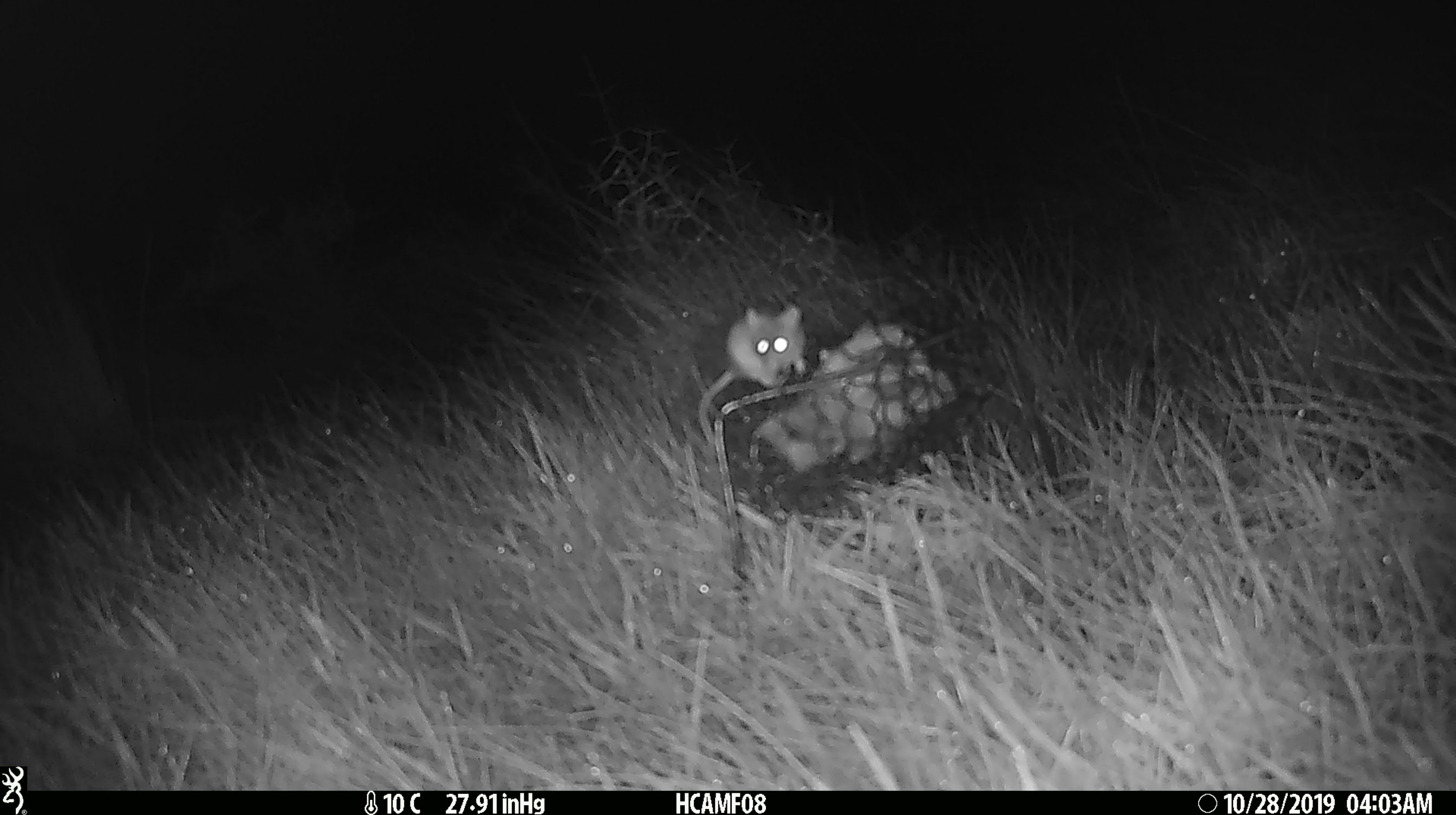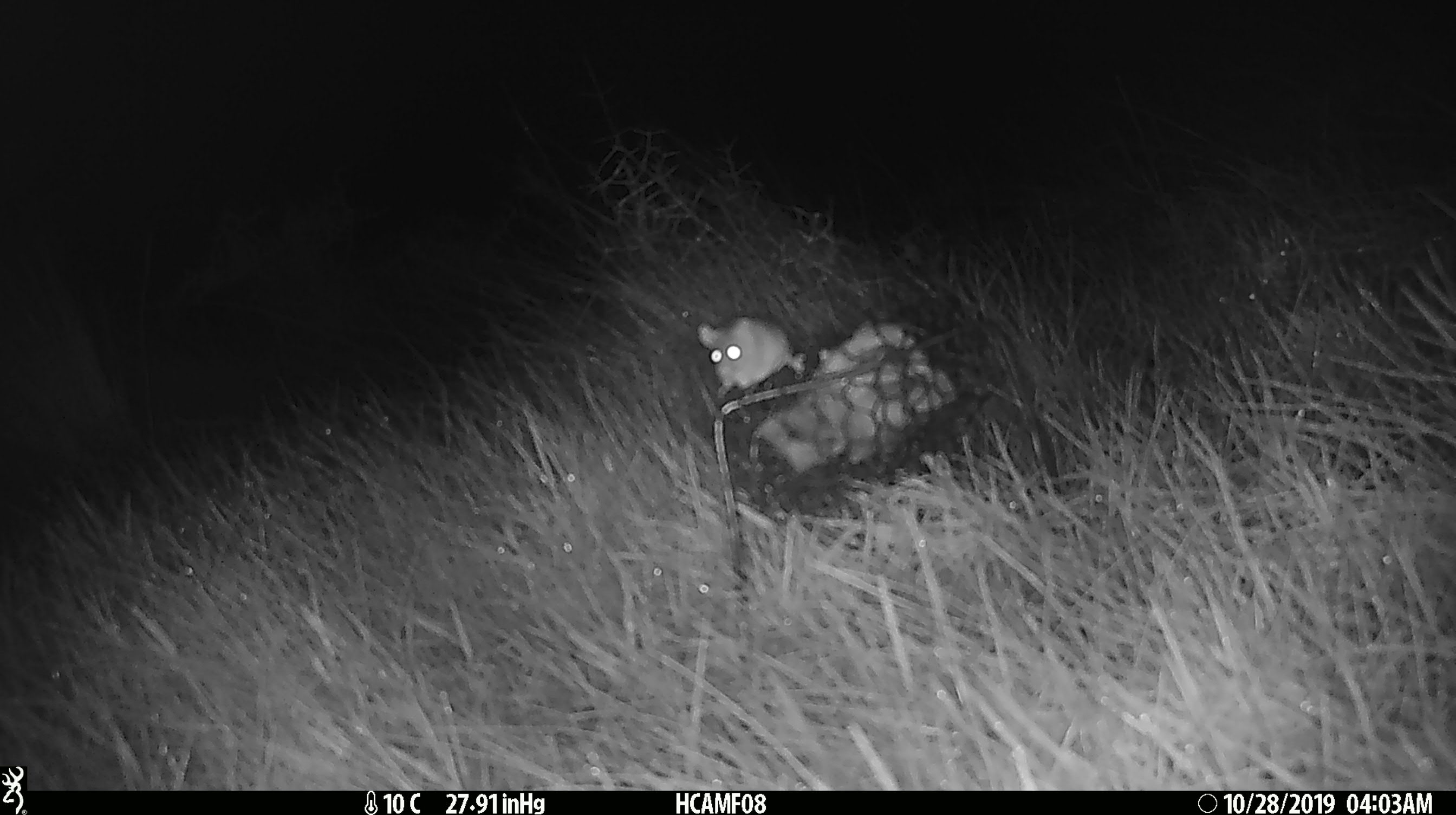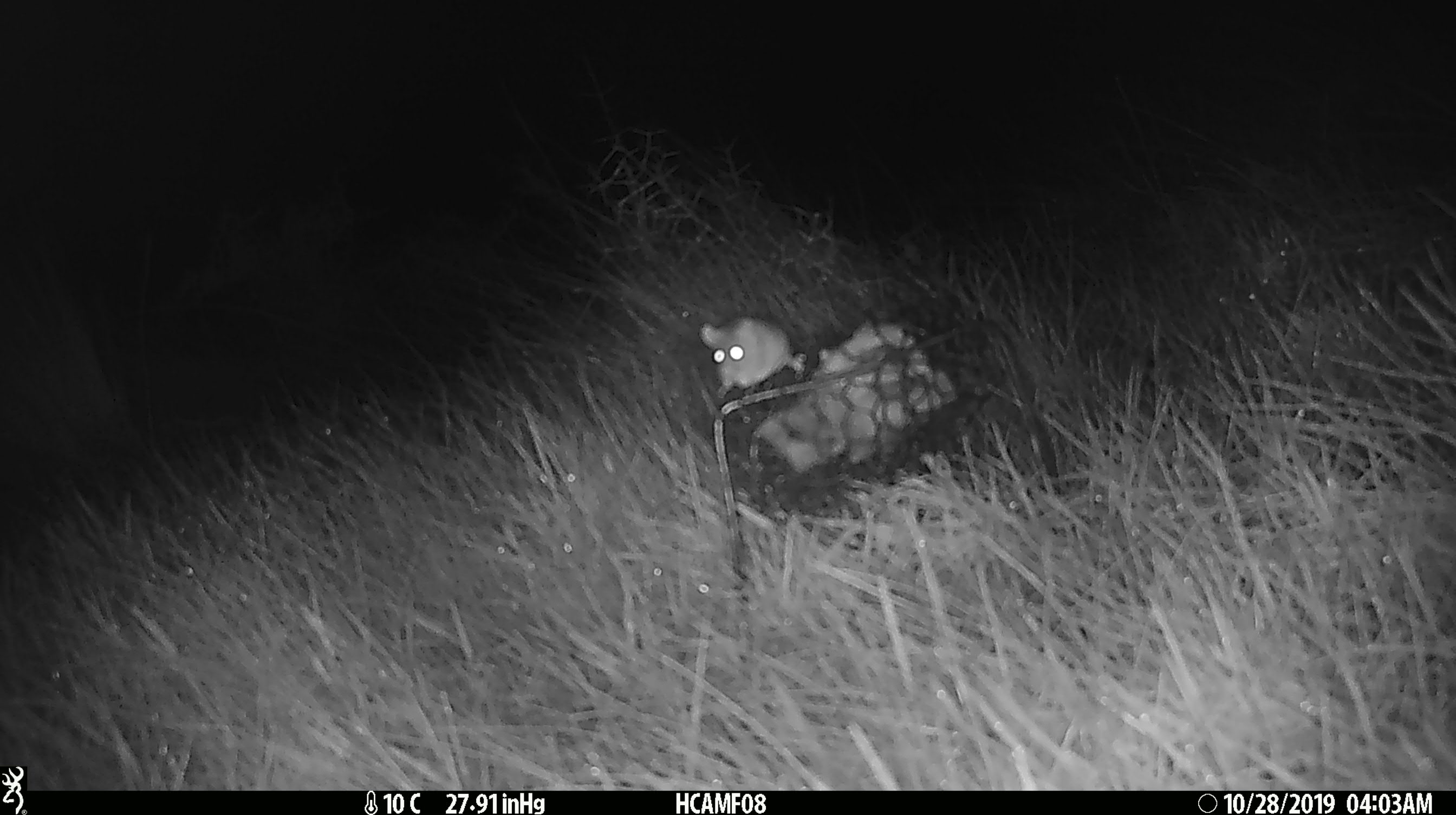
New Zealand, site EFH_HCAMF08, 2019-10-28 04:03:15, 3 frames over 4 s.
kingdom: Animalia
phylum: Chordata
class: Mammalia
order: Rodentia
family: Muridae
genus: Mus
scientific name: Mus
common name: mouse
Mouse (Mus).